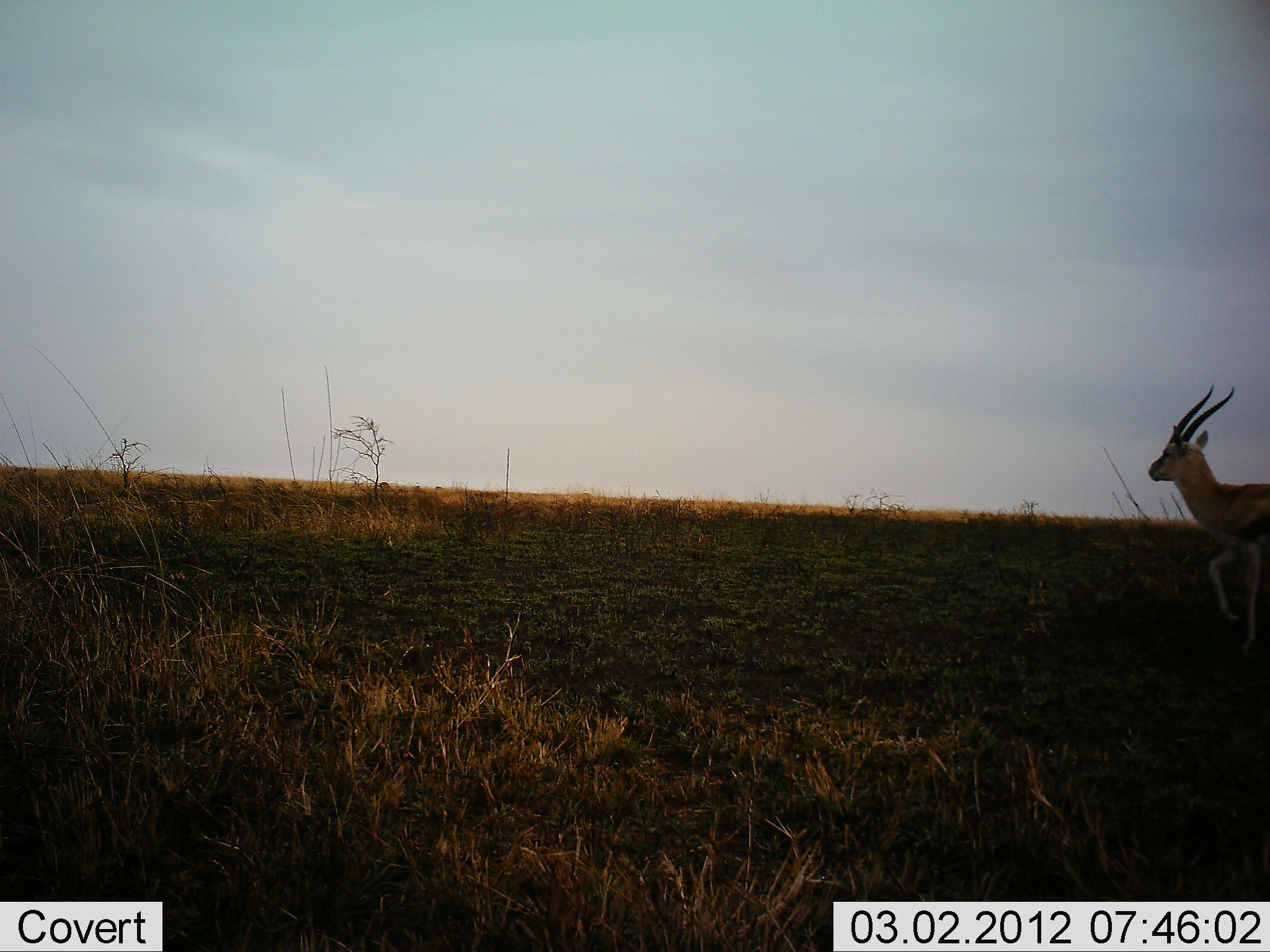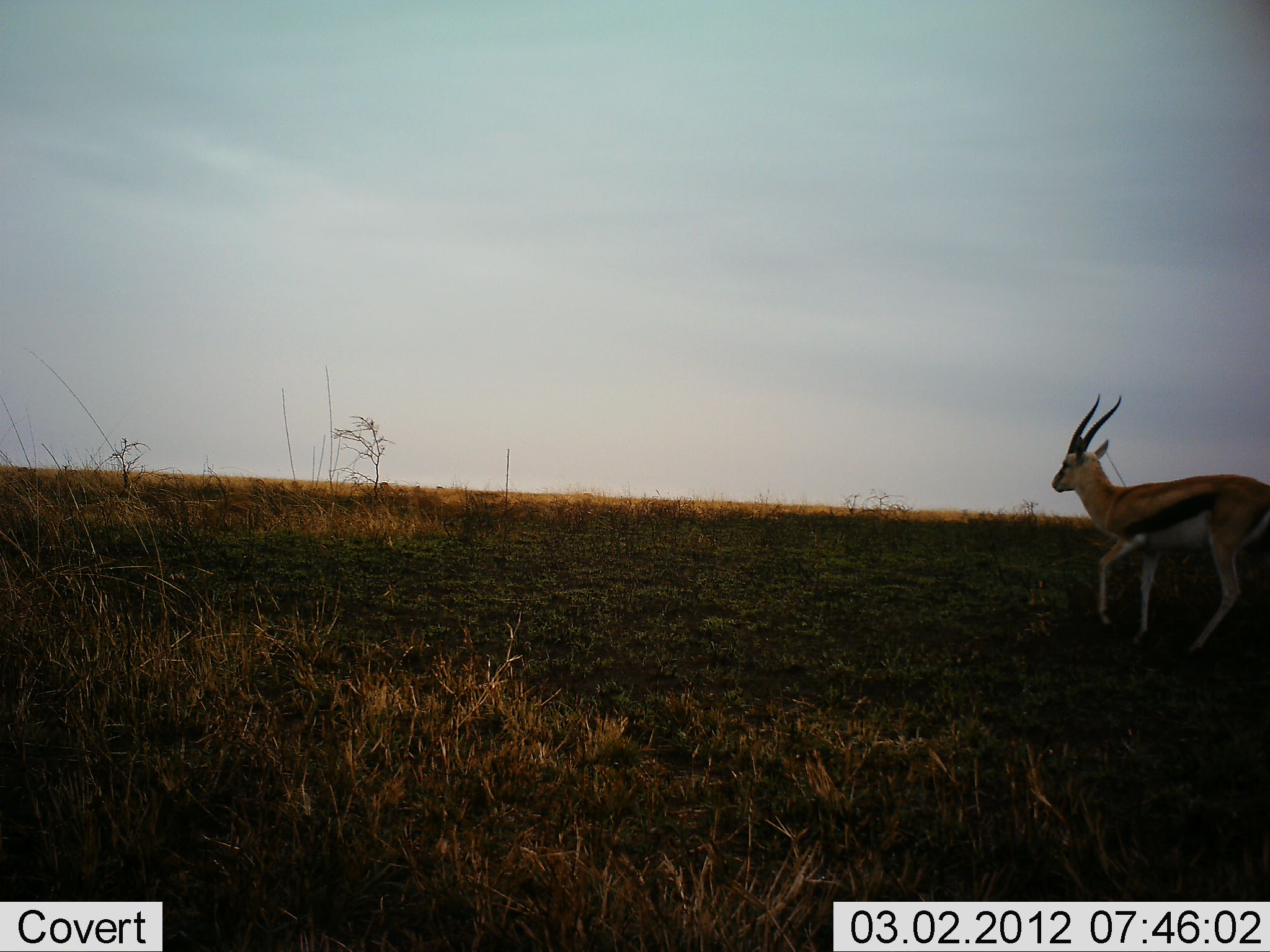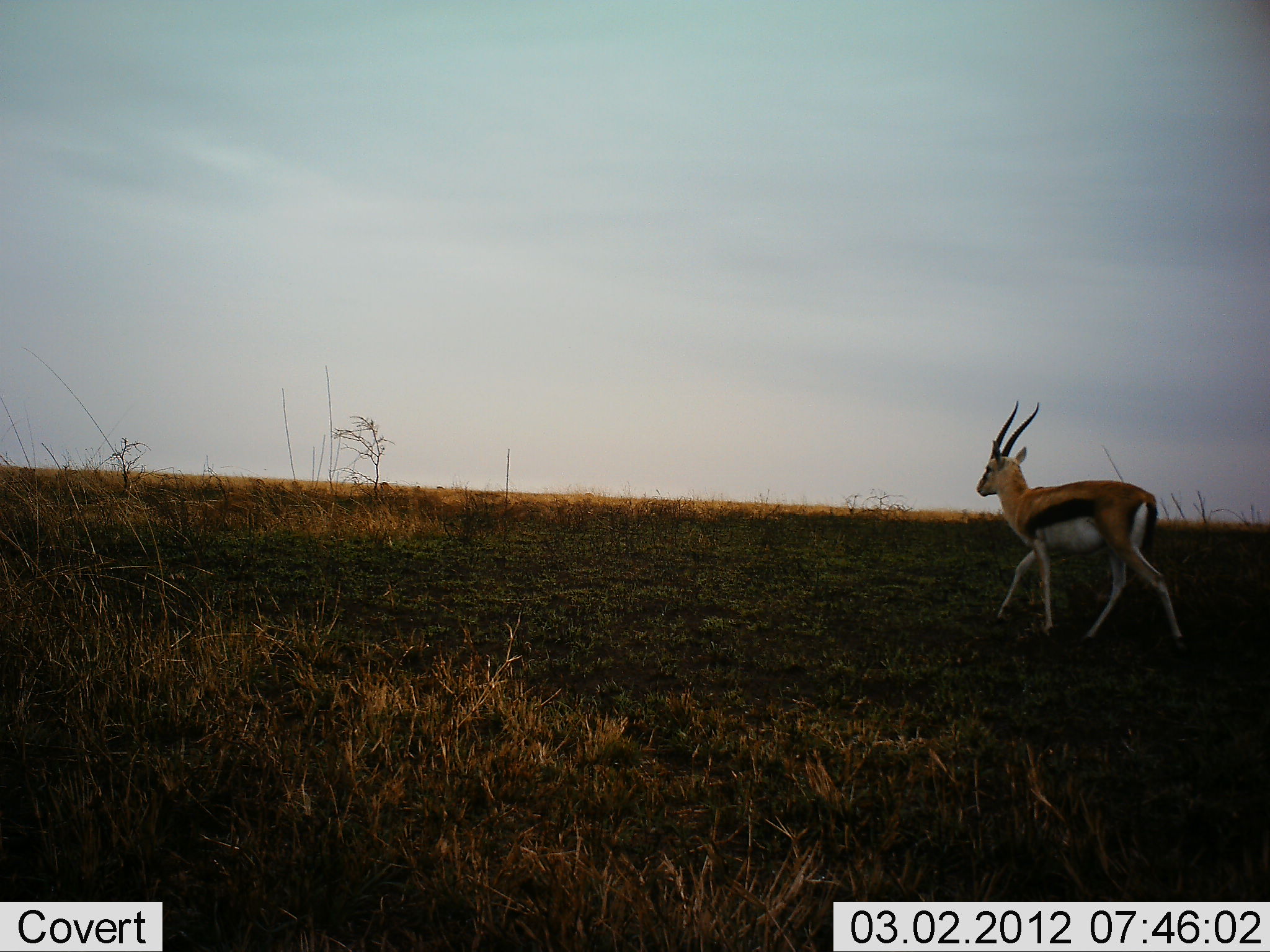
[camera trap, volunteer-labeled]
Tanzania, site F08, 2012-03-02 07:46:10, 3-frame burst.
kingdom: Animalia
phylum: Chordata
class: Mammalia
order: Artiodactyla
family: Bovidae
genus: Eudorcas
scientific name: Eudorcas thomsonii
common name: thomson's gazelle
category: gazellethomsons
Gazellethomsons (thomson's gazelle) (Eudorcas thomsonii), count 1. Behavior (volunteer vote fractions): standing 10%, resting 0%, moving 94%, interacting 0%. Young present (vote fraction): 0%. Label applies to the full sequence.